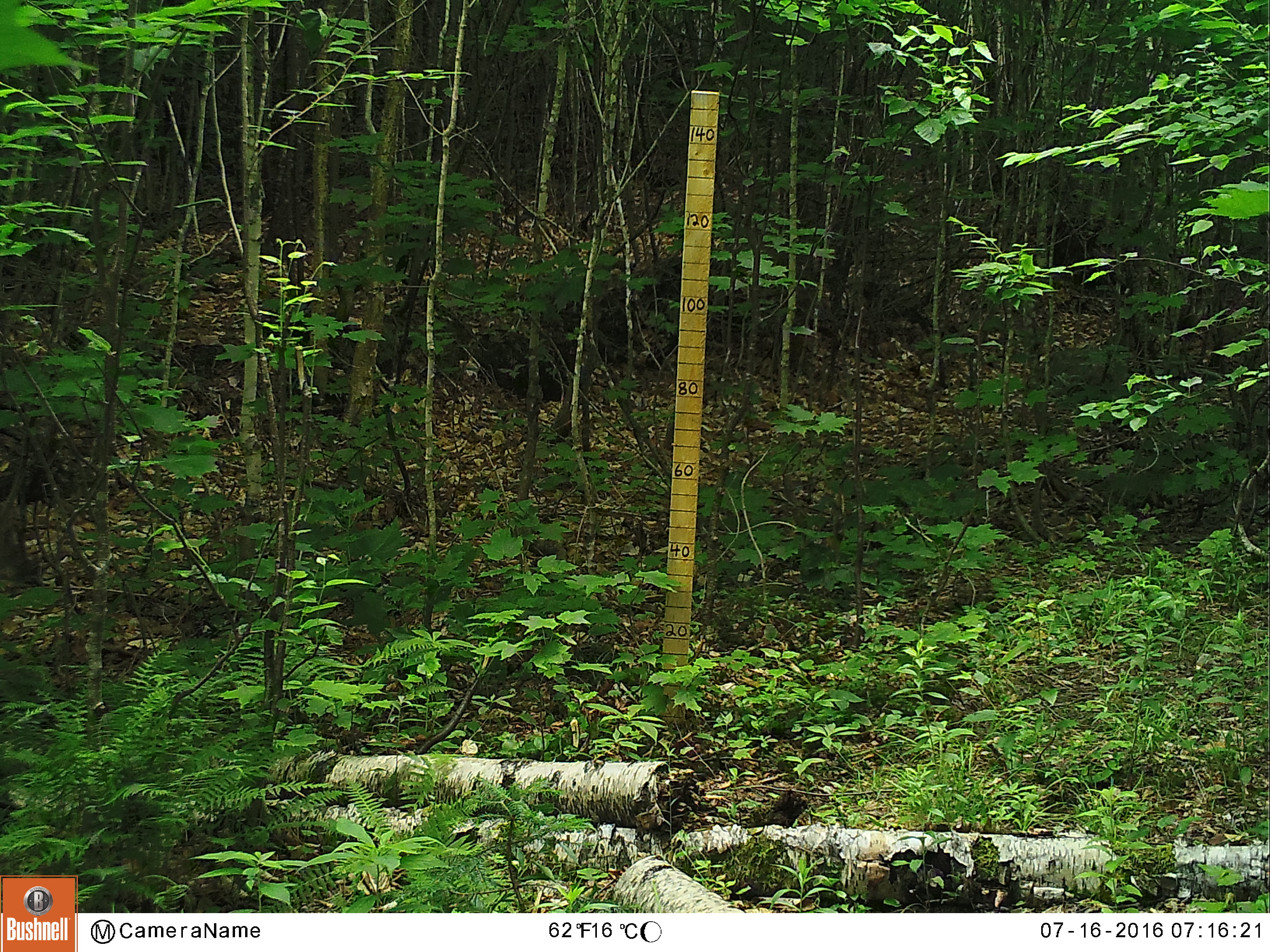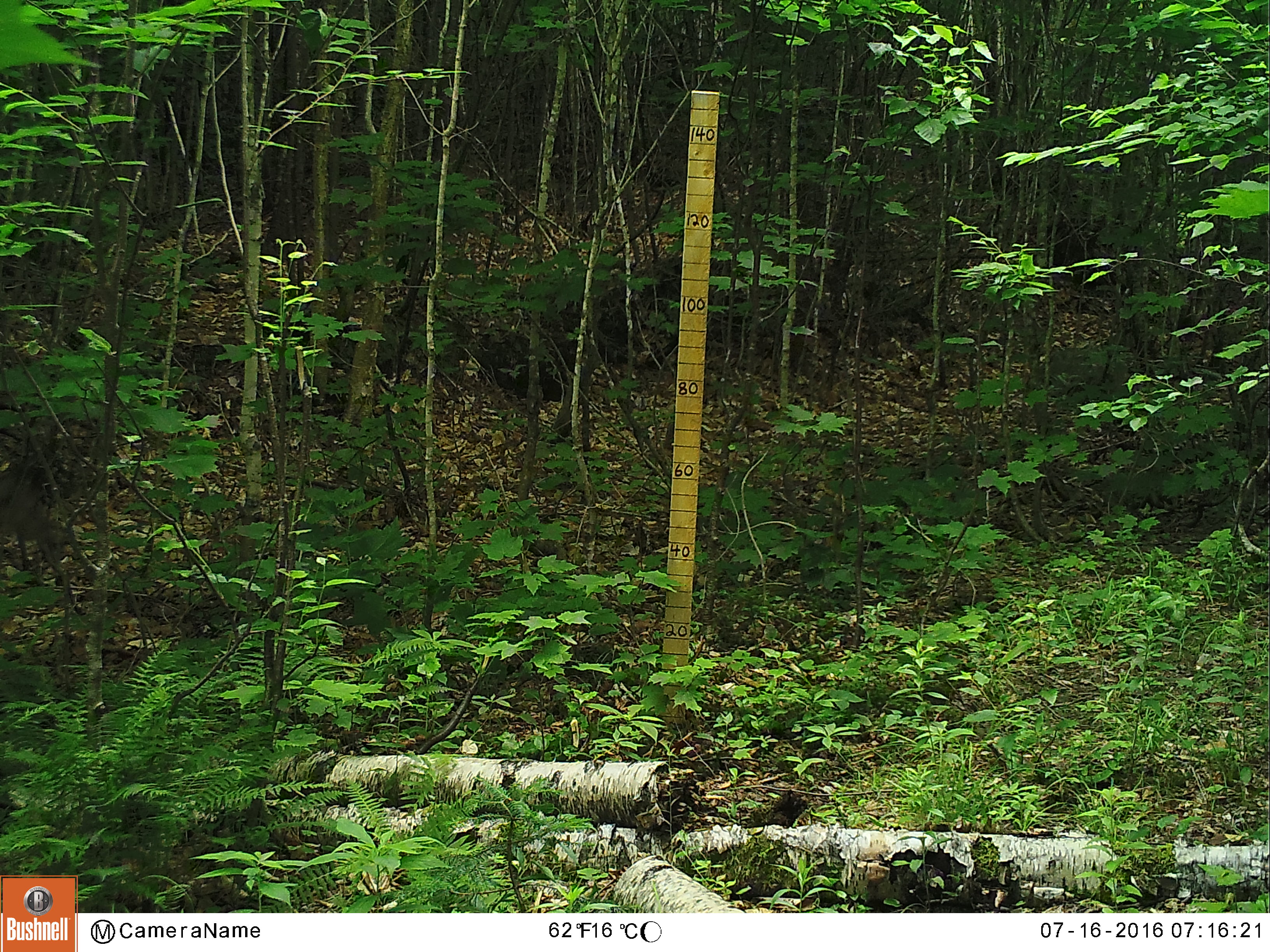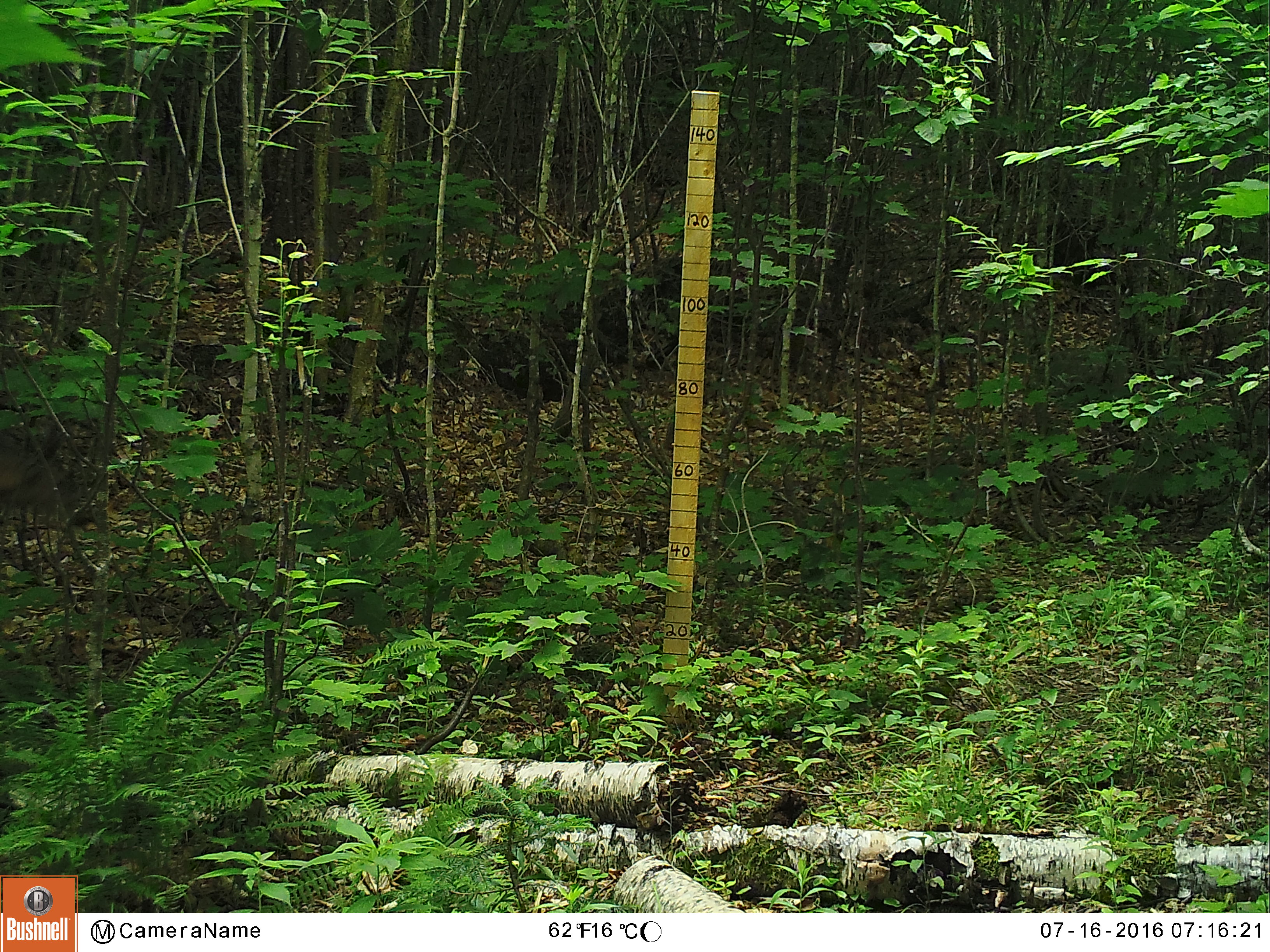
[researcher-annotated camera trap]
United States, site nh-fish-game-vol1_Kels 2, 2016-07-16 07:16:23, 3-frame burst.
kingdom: Animalia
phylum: Chordata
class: Mammalia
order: Artiodactyla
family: Cervidae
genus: Odocoileus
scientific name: Odocoileus virginianus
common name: white-tailed deer